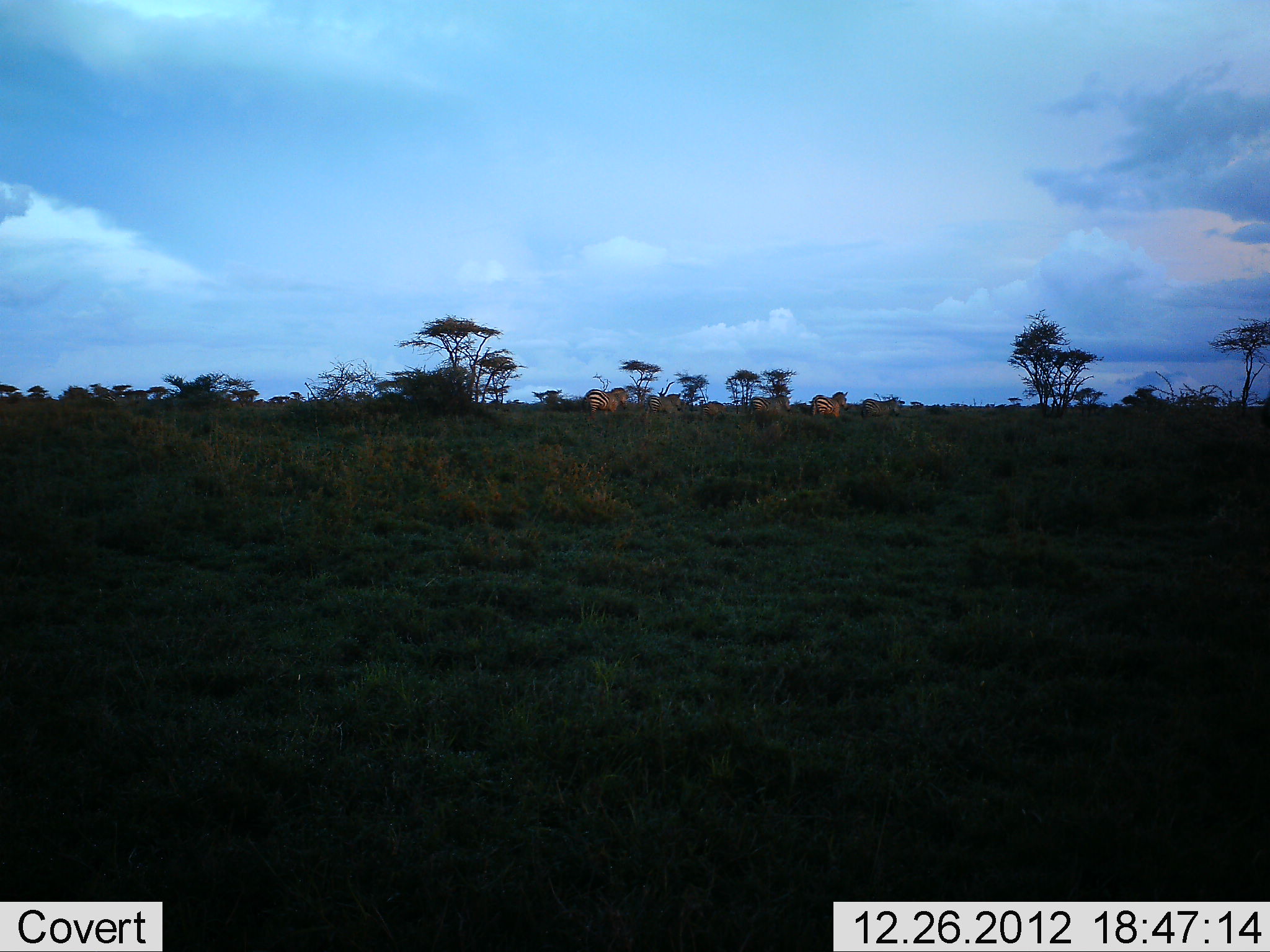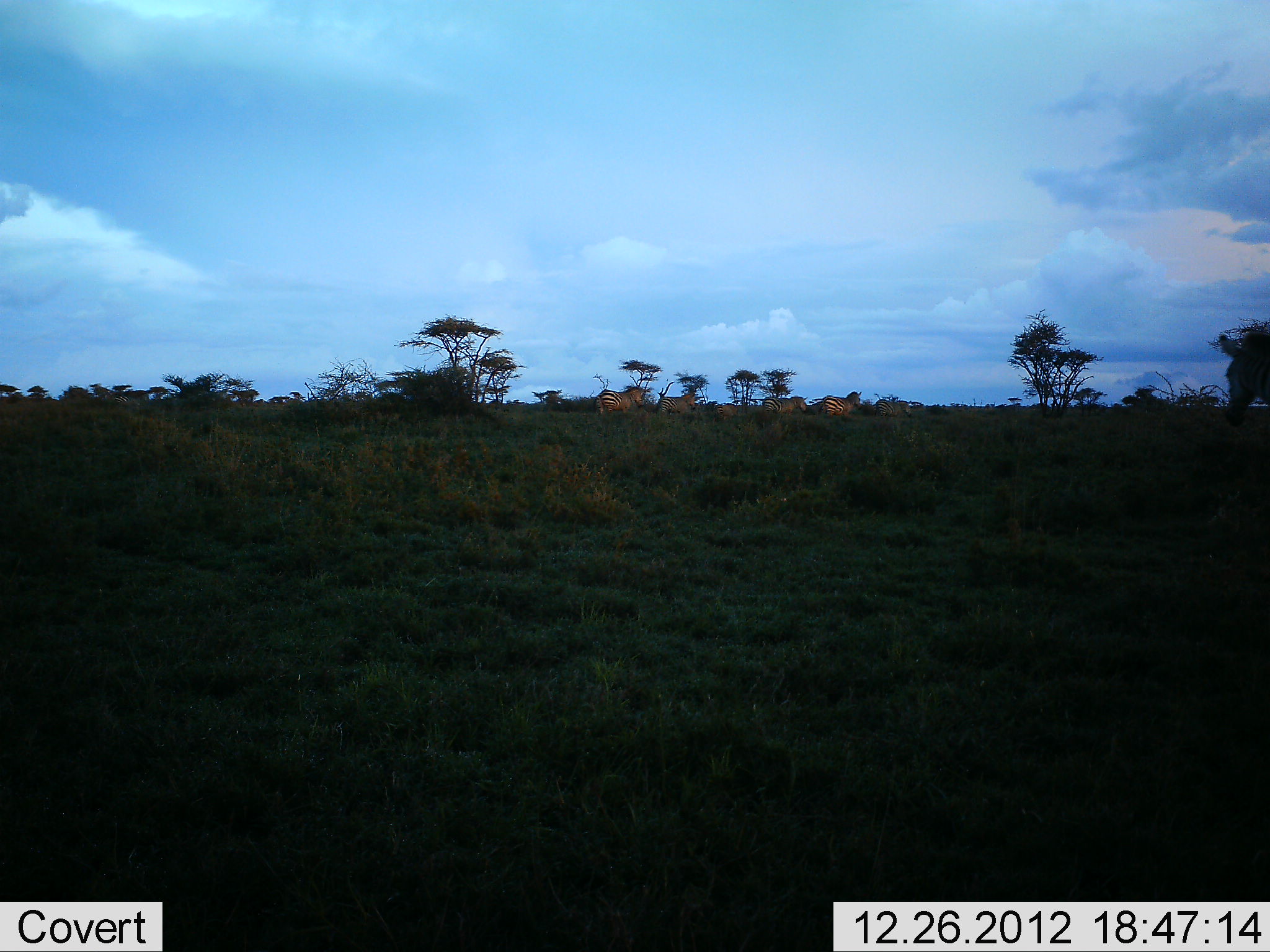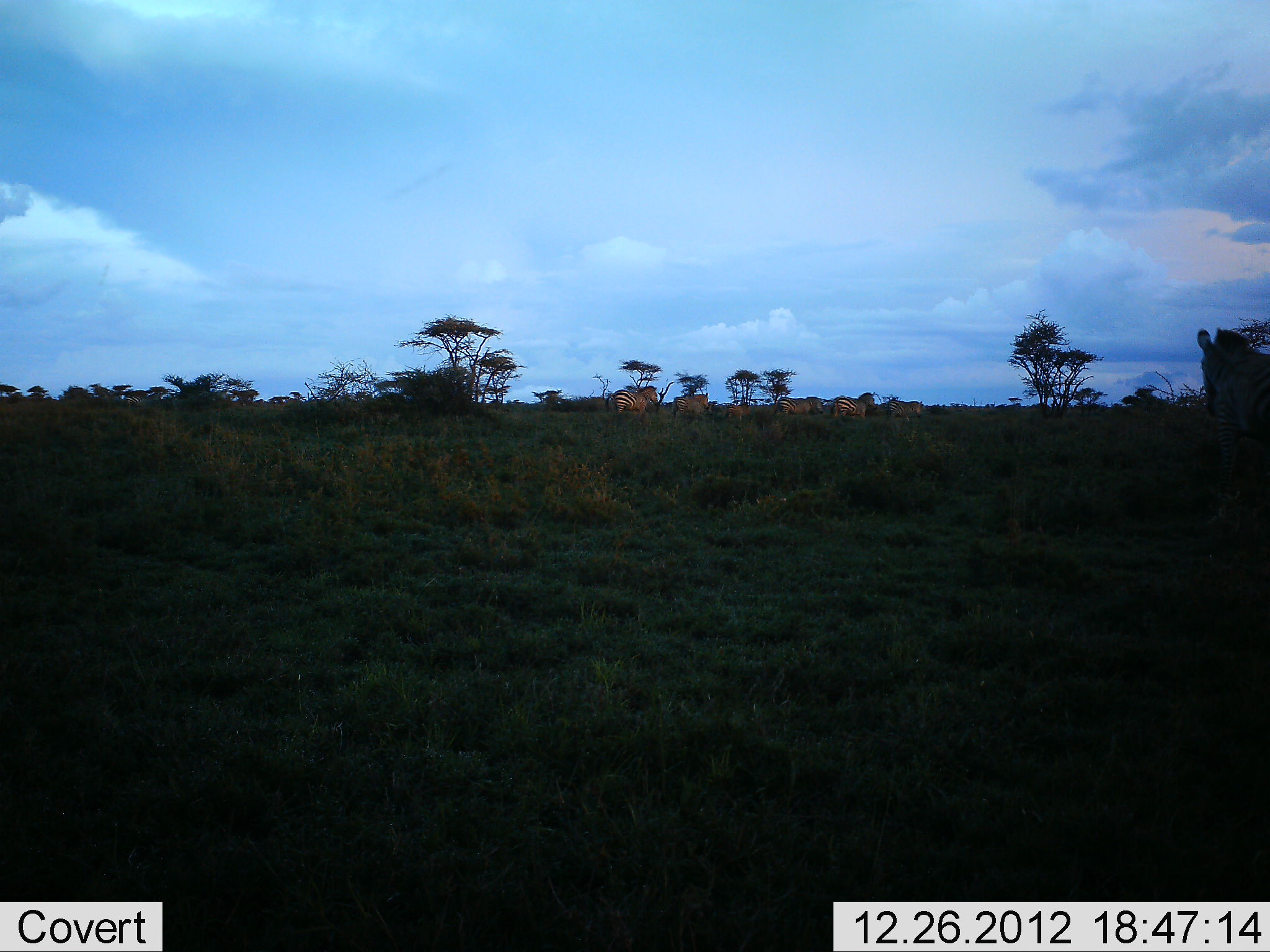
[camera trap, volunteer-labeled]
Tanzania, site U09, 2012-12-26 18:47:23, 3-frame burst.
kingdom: Animalia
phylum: Chordata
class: Mammalia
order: Perissodactyla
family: Equidae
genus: Equus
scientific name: Equus quagga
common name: plains zebra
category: zebra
Zebra (plains zebra) (Equus quagga), count 7. Behavior (volunteer vote fractions): standing 30%, resting 0%, moving 80%, interacting 0%. Young present (vote fraction): 0%. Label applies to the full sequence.